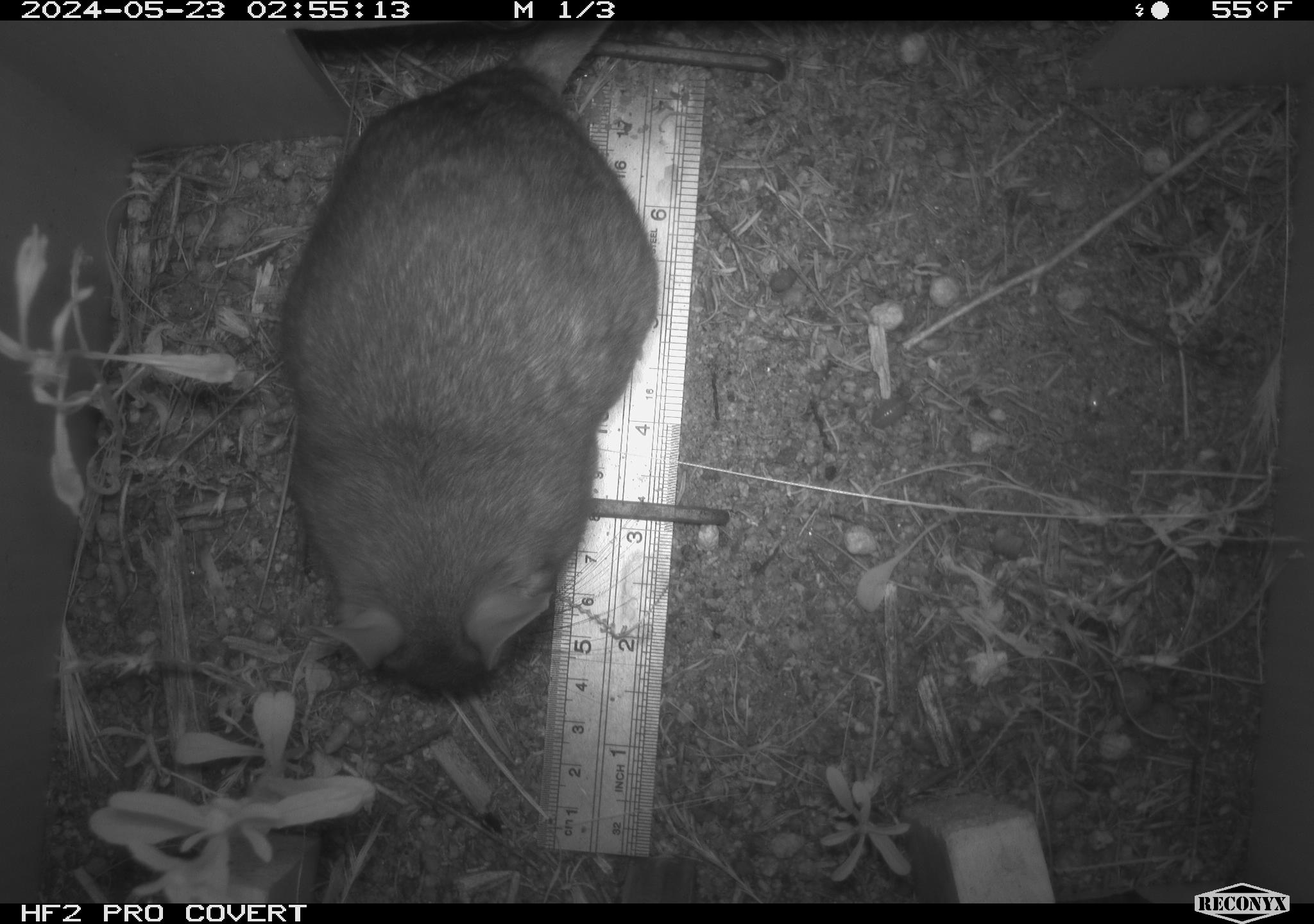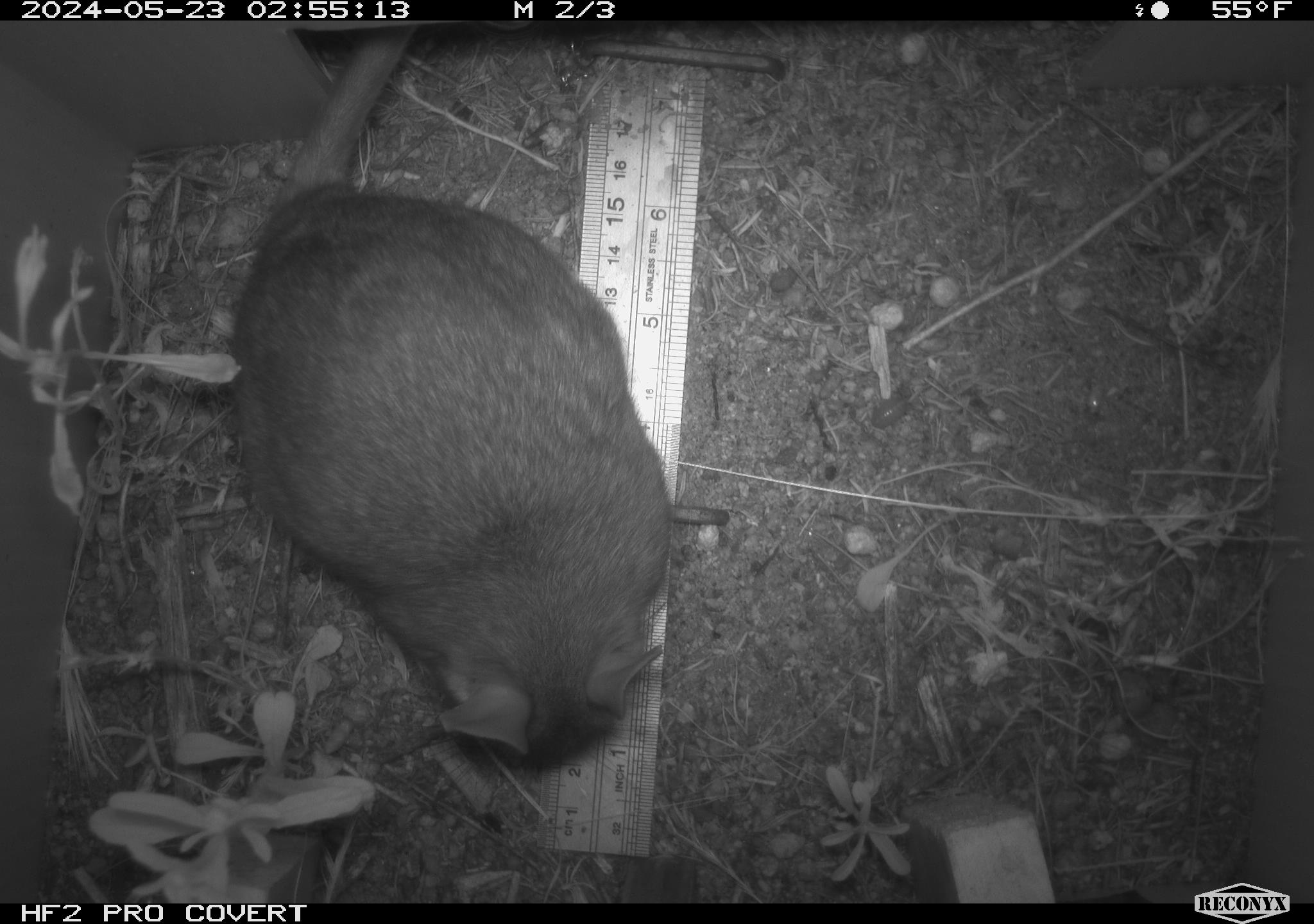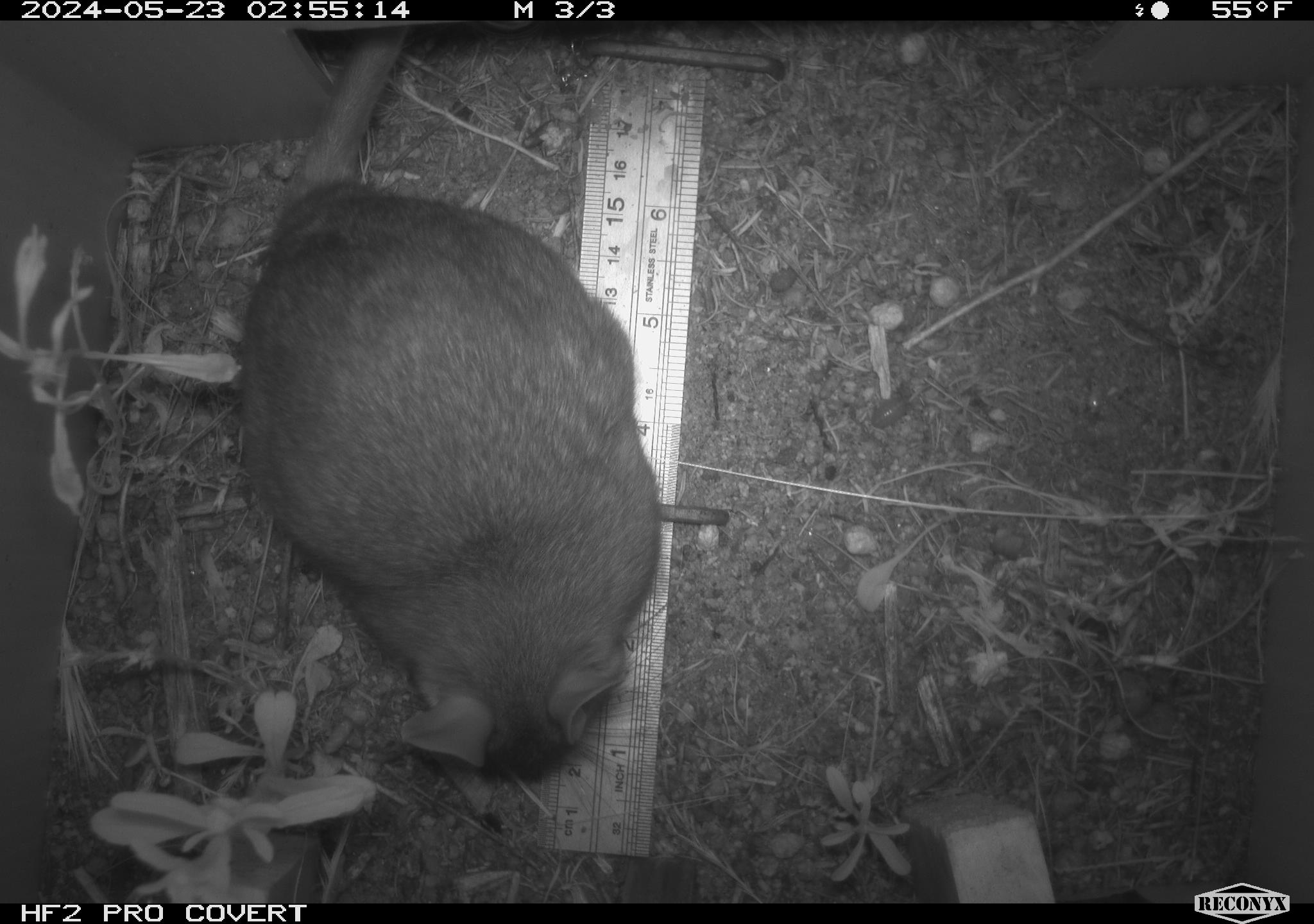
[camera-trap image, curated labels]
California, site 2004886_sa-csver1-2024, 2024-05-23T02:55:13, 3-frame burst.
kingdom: Animalia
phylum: Chordata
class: Mammalia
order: Rodentia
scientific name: Rodentia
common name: rodent